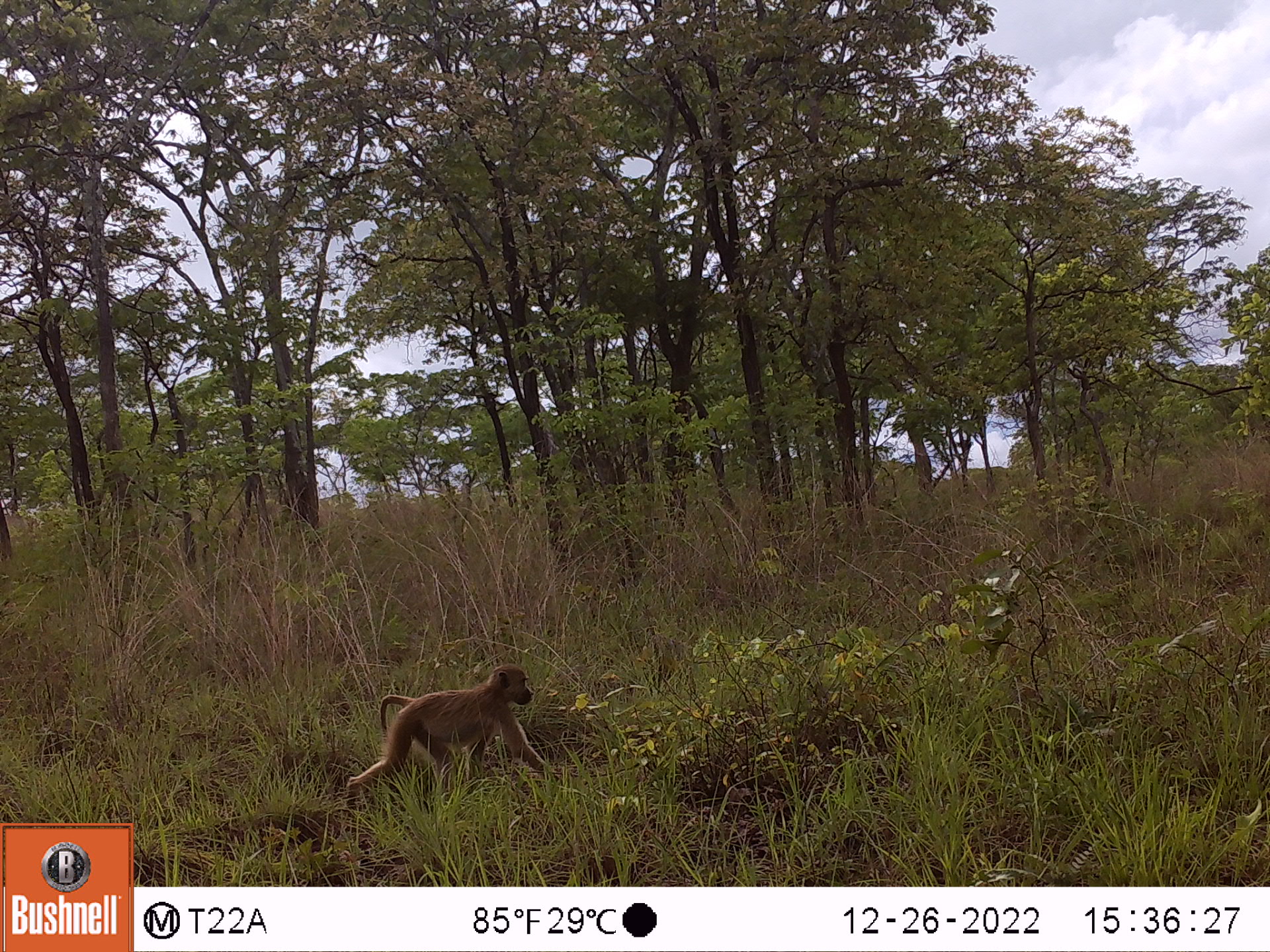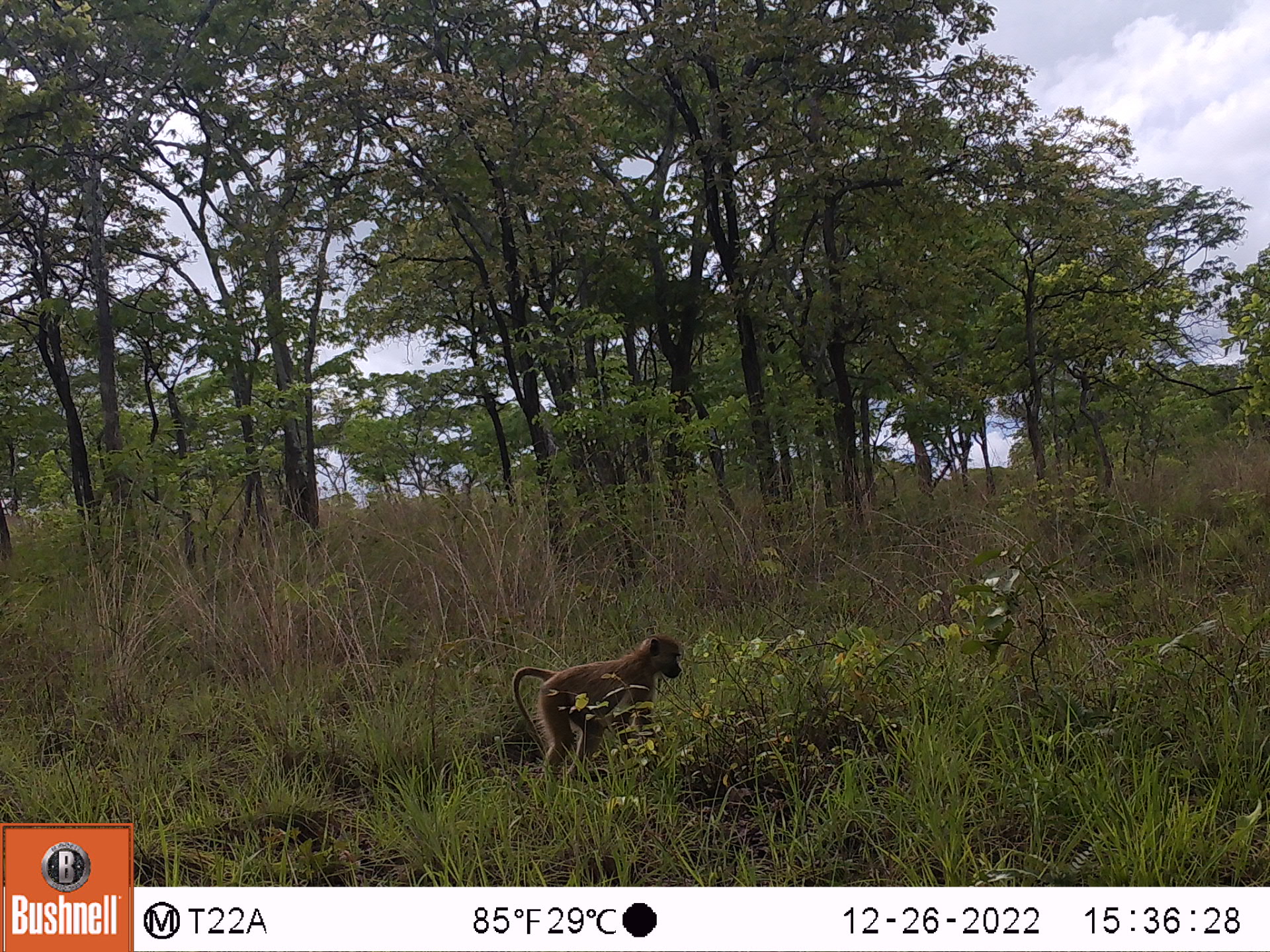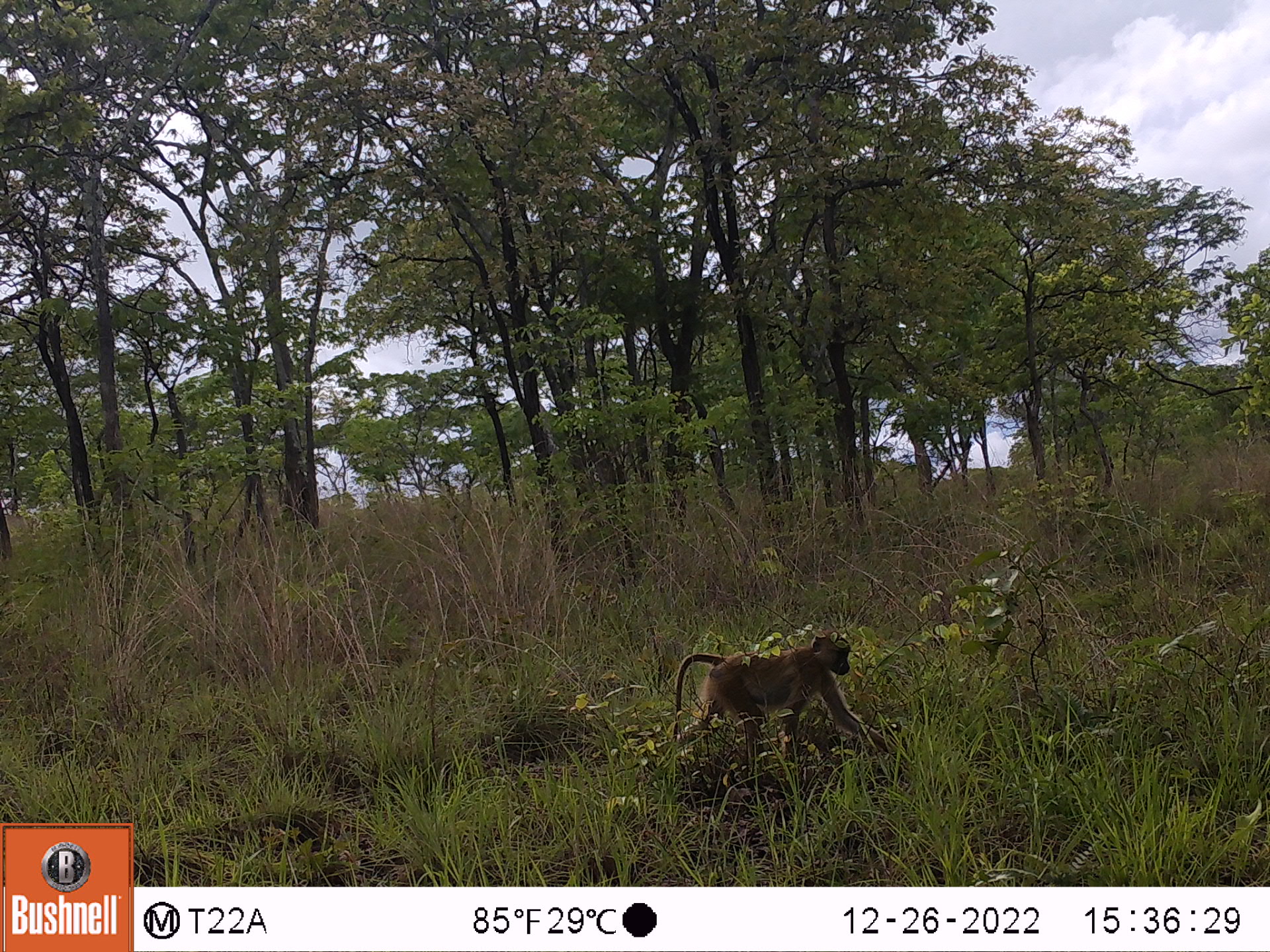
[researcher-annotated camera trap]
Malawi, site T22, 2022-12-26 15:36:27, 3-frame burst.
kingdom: Animalia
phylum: Chordata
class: Mammalia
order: Primates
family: Cercopithecidae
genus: Papio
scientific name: Papio cynocephalus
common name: yellow baboon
Yellow baboon (Papio cynocephalus), count 1.